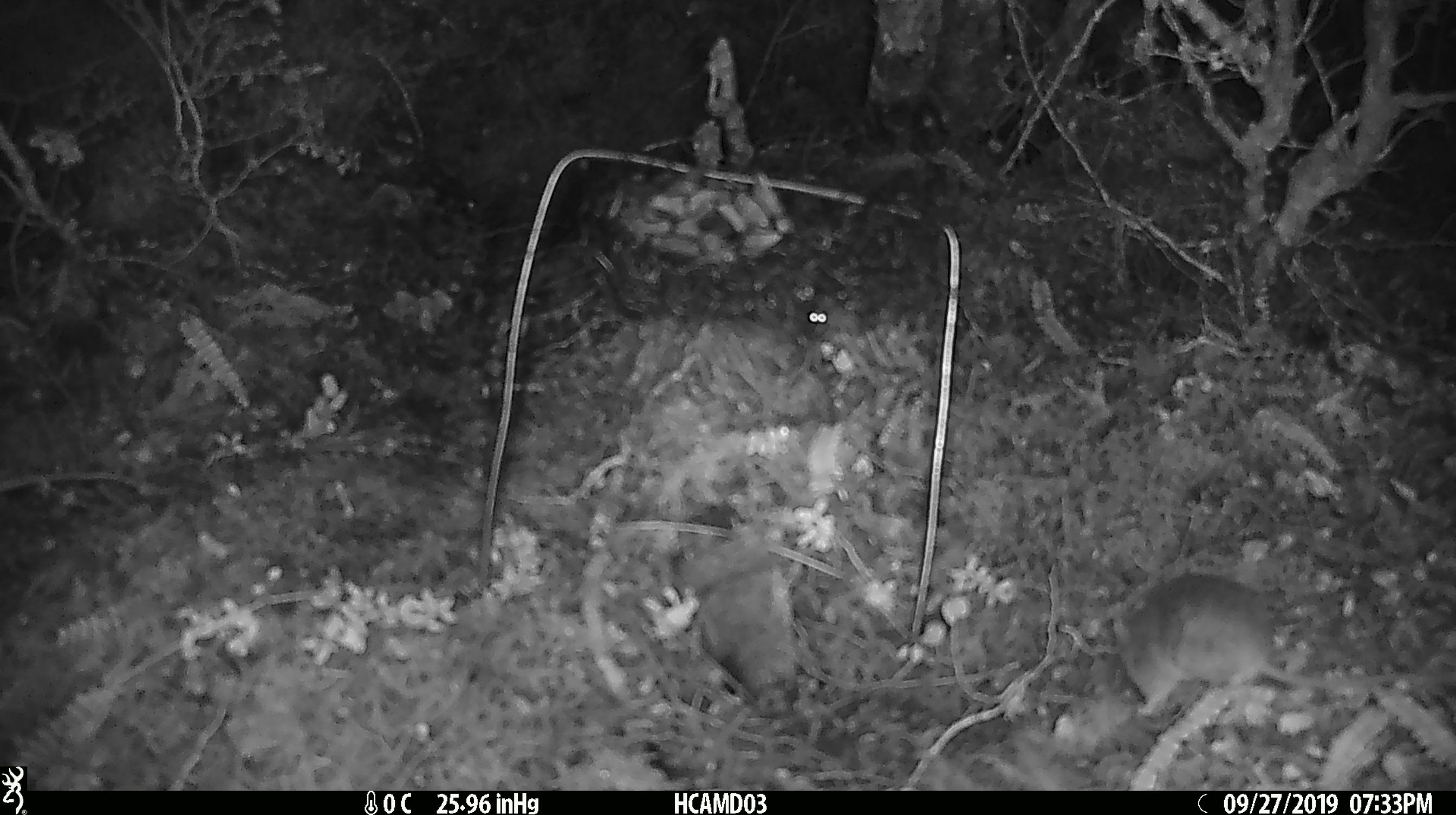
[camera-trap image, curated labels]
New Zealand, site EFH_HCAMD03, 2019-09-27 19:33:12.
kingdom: Animalia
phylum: Chordata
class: Mammalia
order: Rodentia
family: Muridae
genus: Mus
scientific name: Mus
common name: mouse